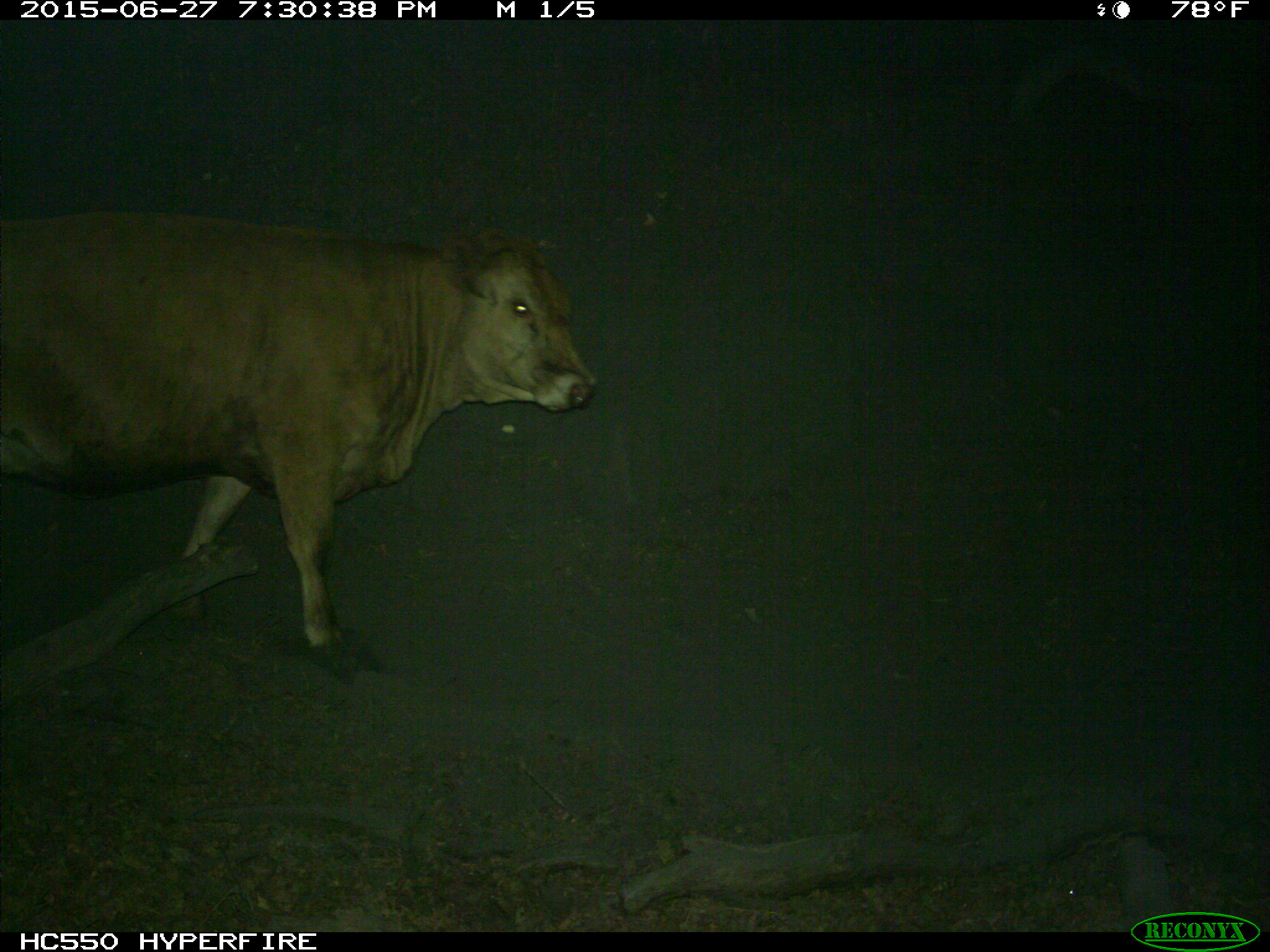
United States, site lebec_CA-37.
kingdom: Animalia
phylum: Chordata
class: Mammalia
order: Artiodactyla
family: Bovidae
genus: Bos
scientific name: Bos taurus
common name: domestic cow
Bos taurus (domestic cow).